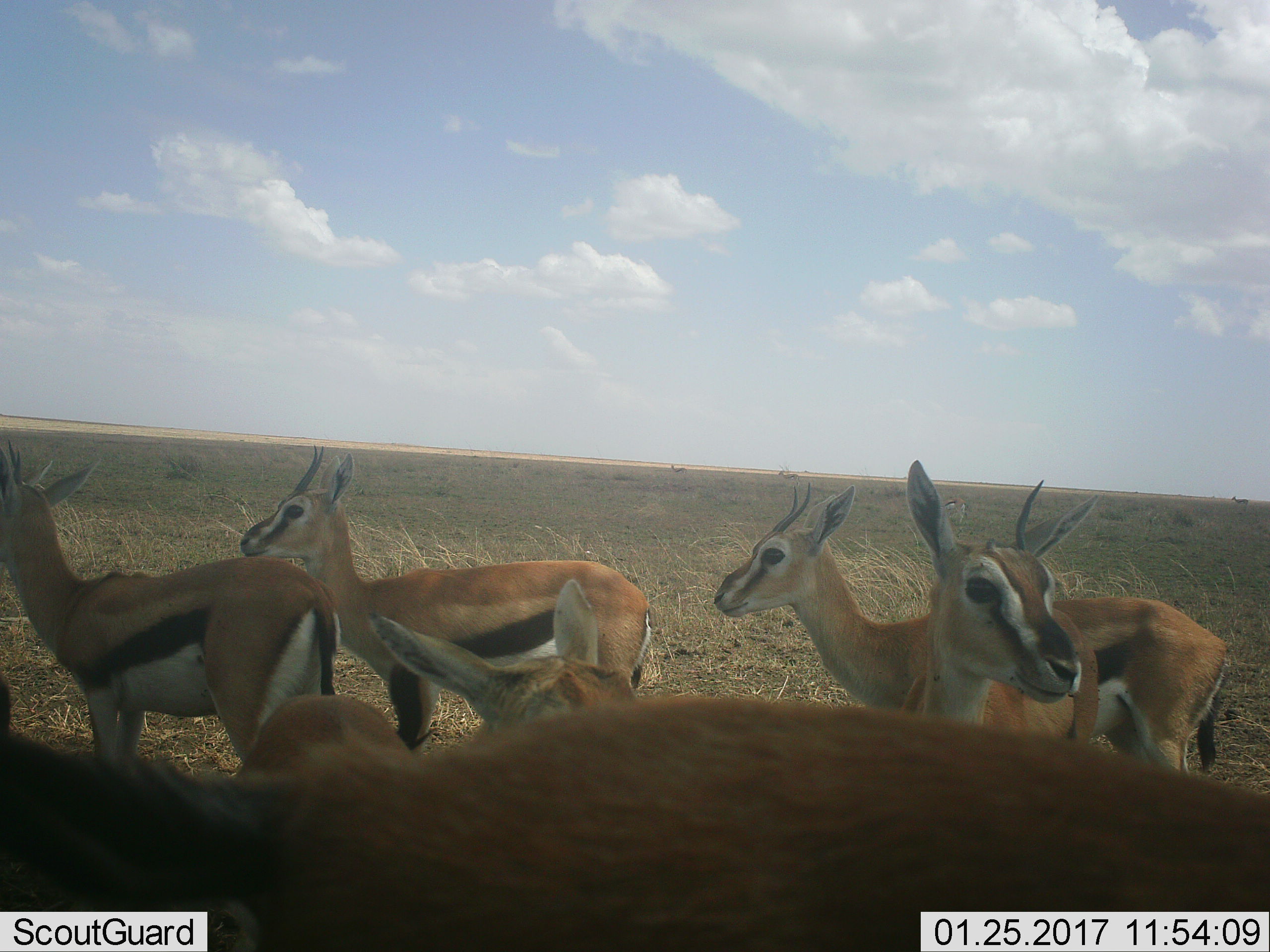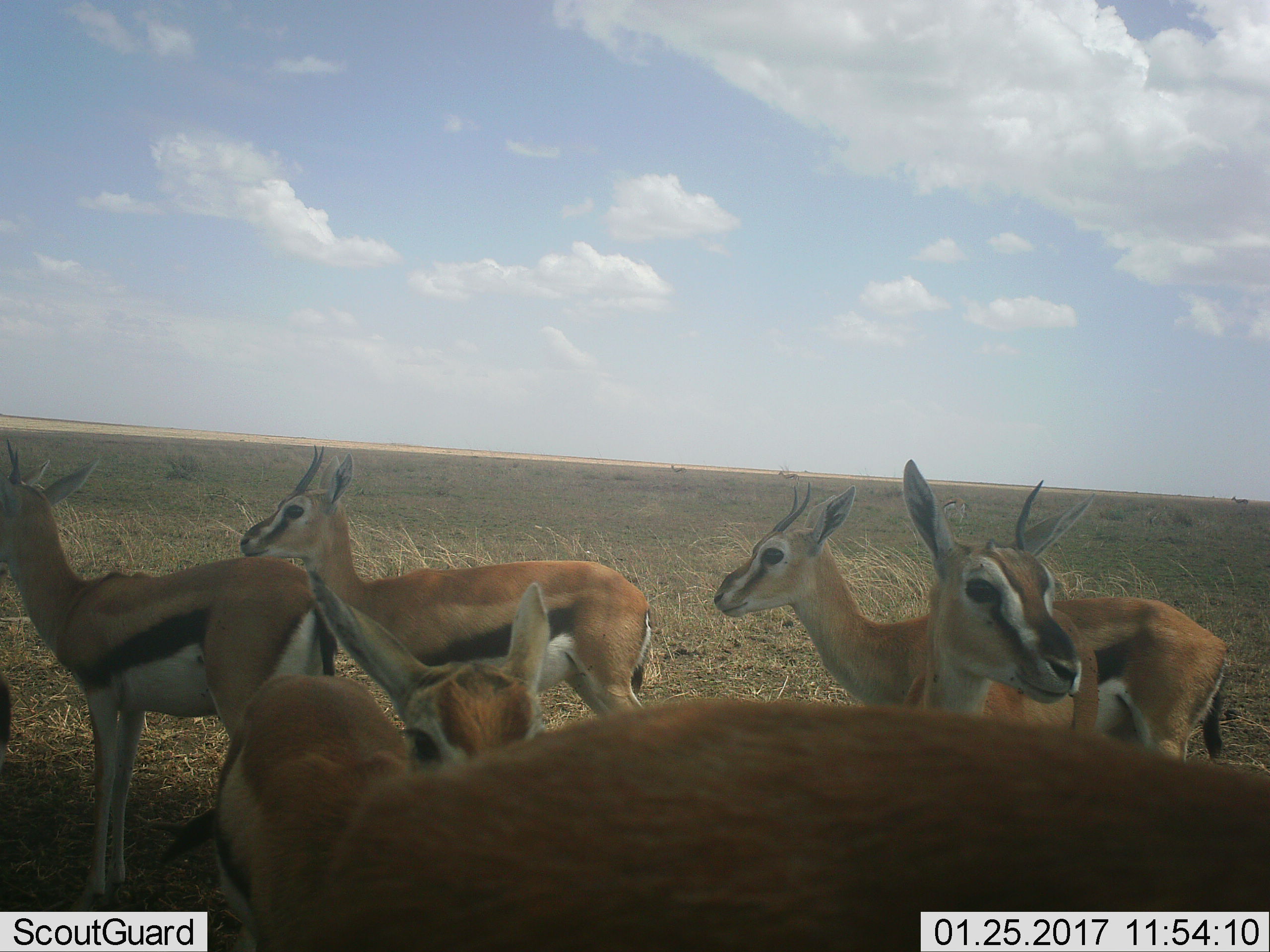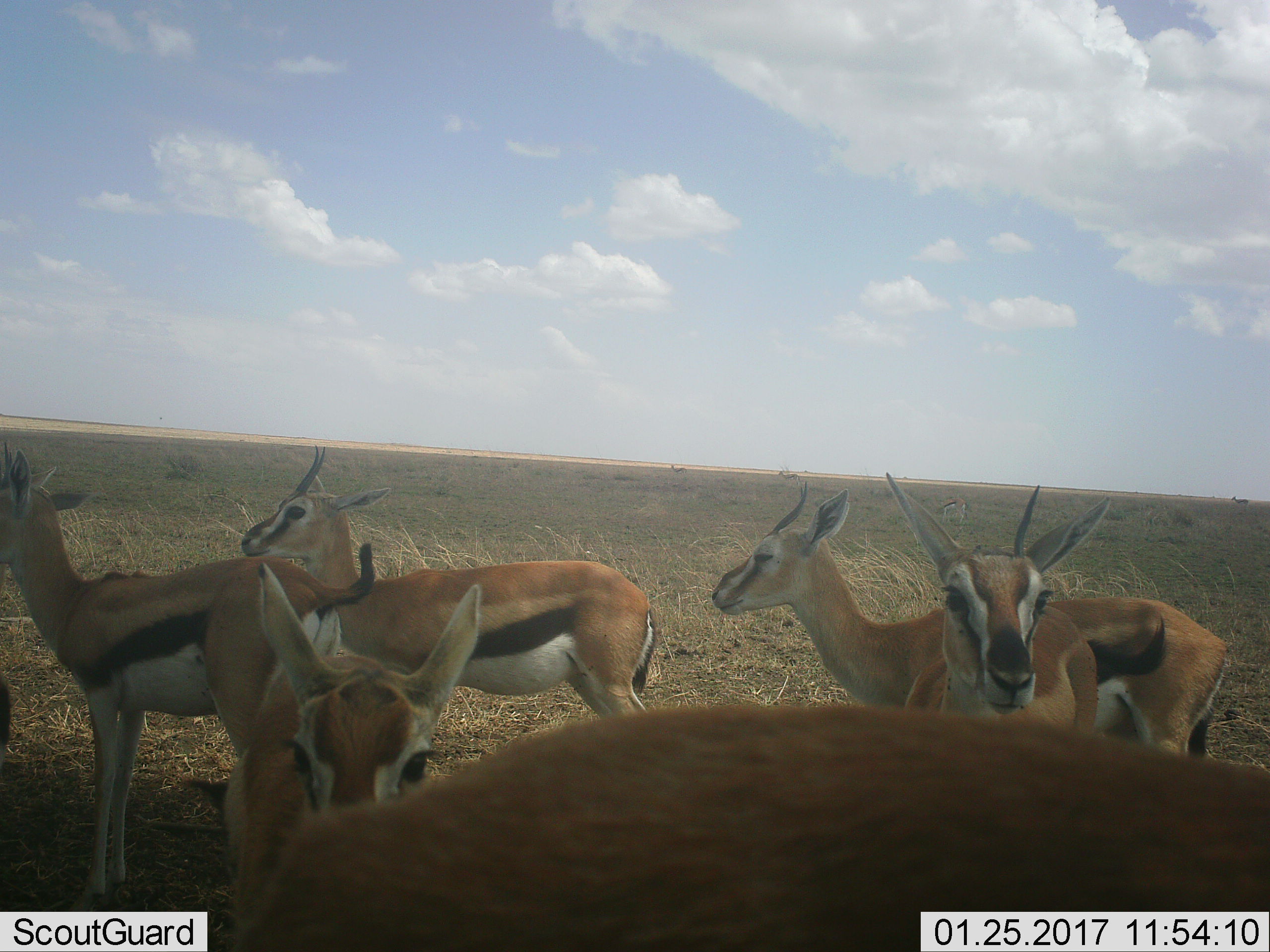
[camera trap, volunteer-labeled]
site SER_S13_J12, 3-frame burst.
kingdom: Animalia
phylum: Chordata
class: Mammalia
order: Artiodactyla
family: Bovidae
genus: Eudorcas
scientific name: Eudorcas thomsonii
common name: thomson's gazelle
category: gazellethomsons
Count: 6.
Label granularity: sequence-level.